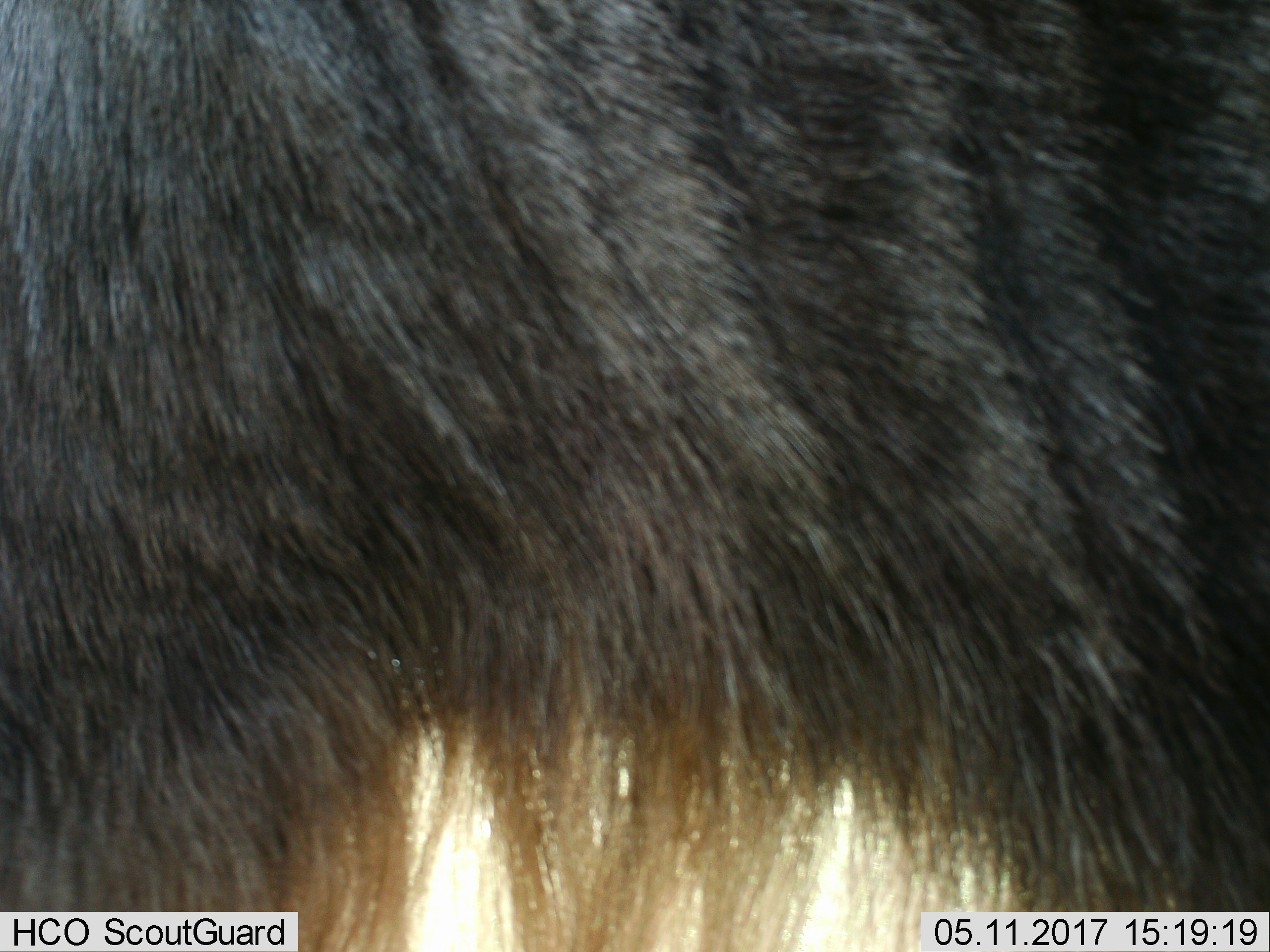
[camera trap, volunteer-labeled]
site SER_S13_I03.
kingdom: Animalia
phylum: Chordata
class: Mammalia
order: Artiodactyla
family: Bovidae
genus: Connochaetes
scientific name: Connochaetes taurinus taurinus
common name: blue wildebeest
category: wildebeestblue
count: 1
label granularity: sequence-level